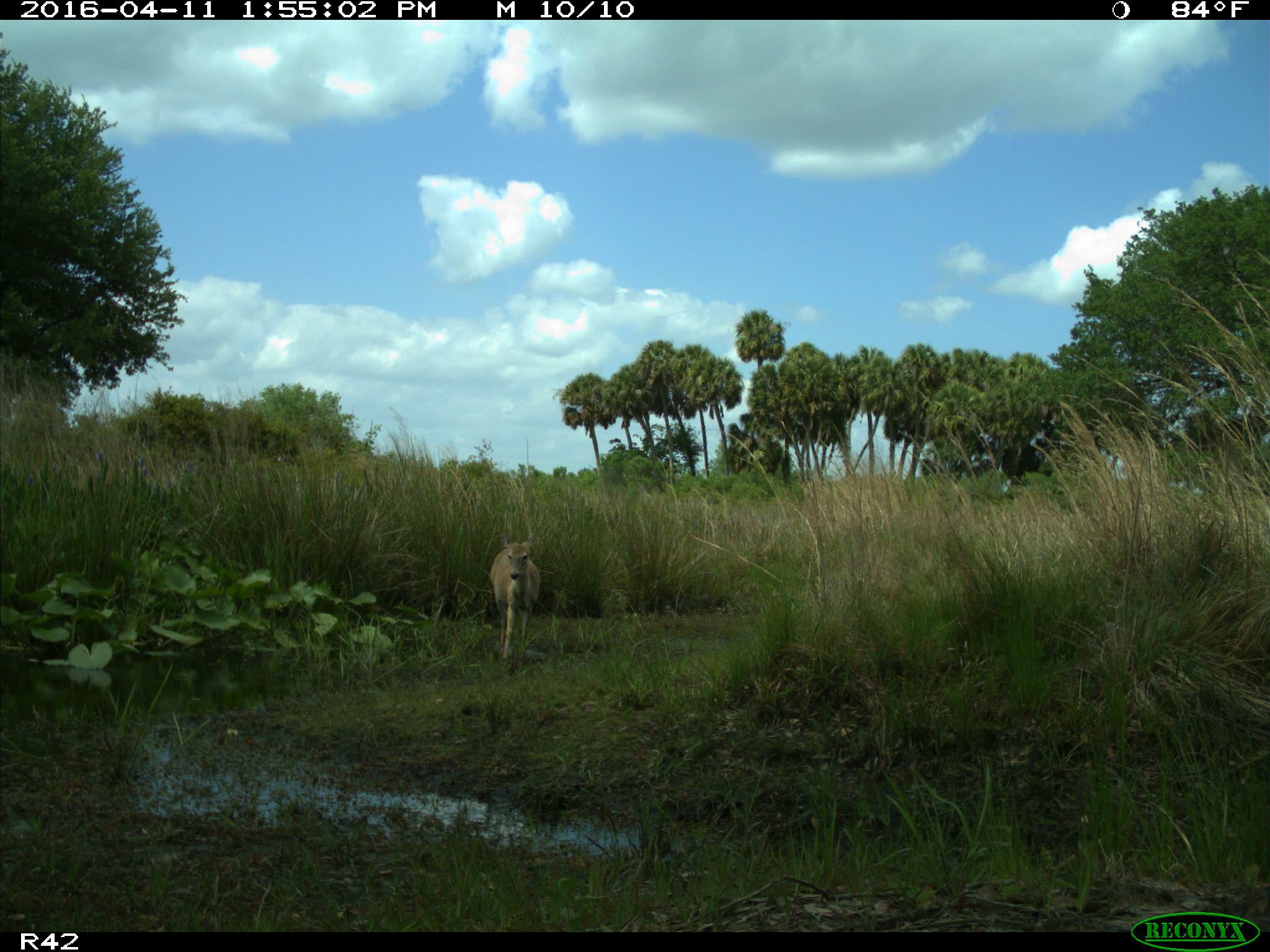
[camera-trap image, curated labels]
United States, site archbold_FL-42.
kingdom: Animalia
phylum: Chordata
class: Mammalia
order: Artiodactyla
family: Cervidae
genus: Odocoileus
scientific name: Odocoileus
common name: deer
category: unidentified deer